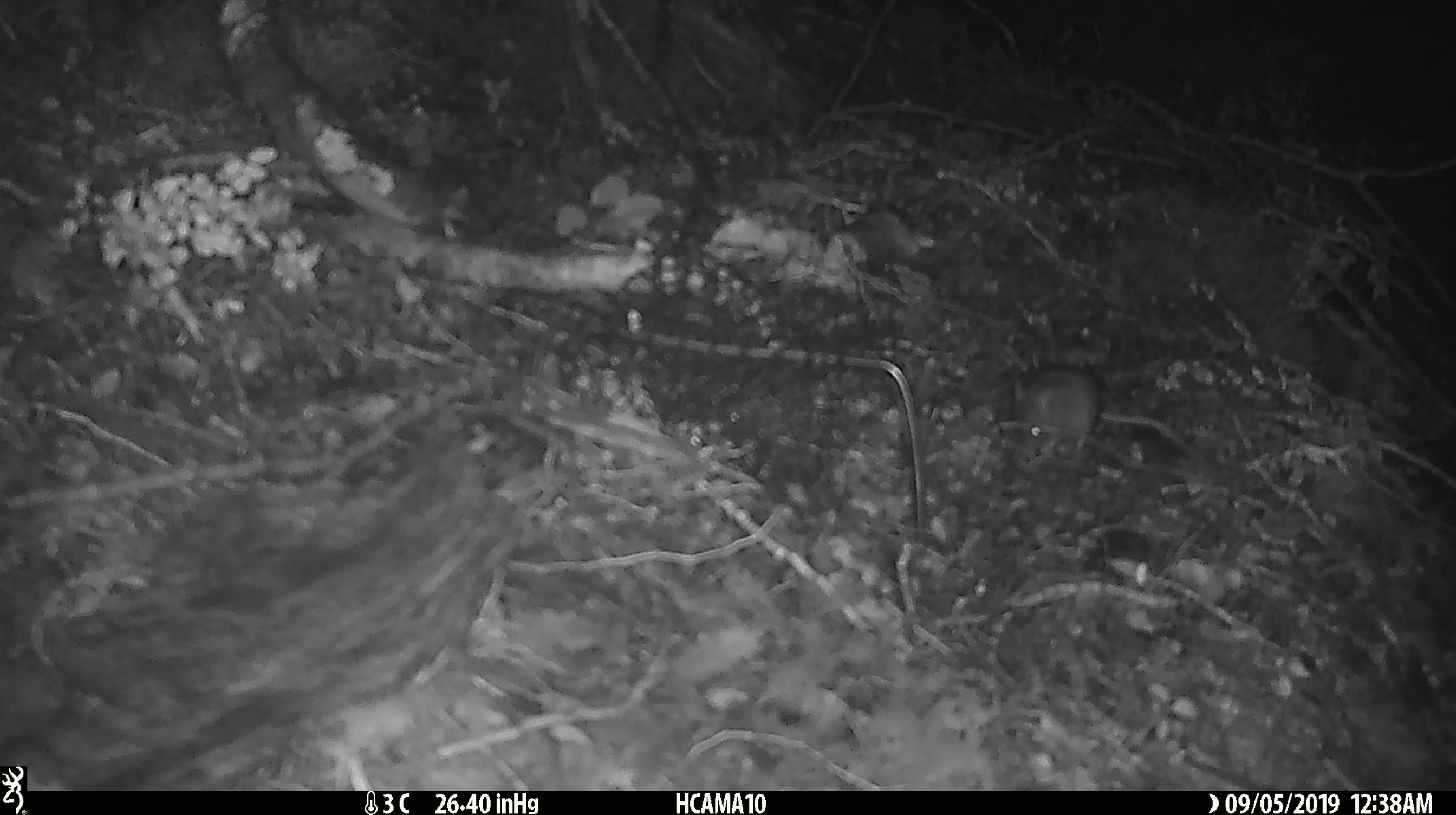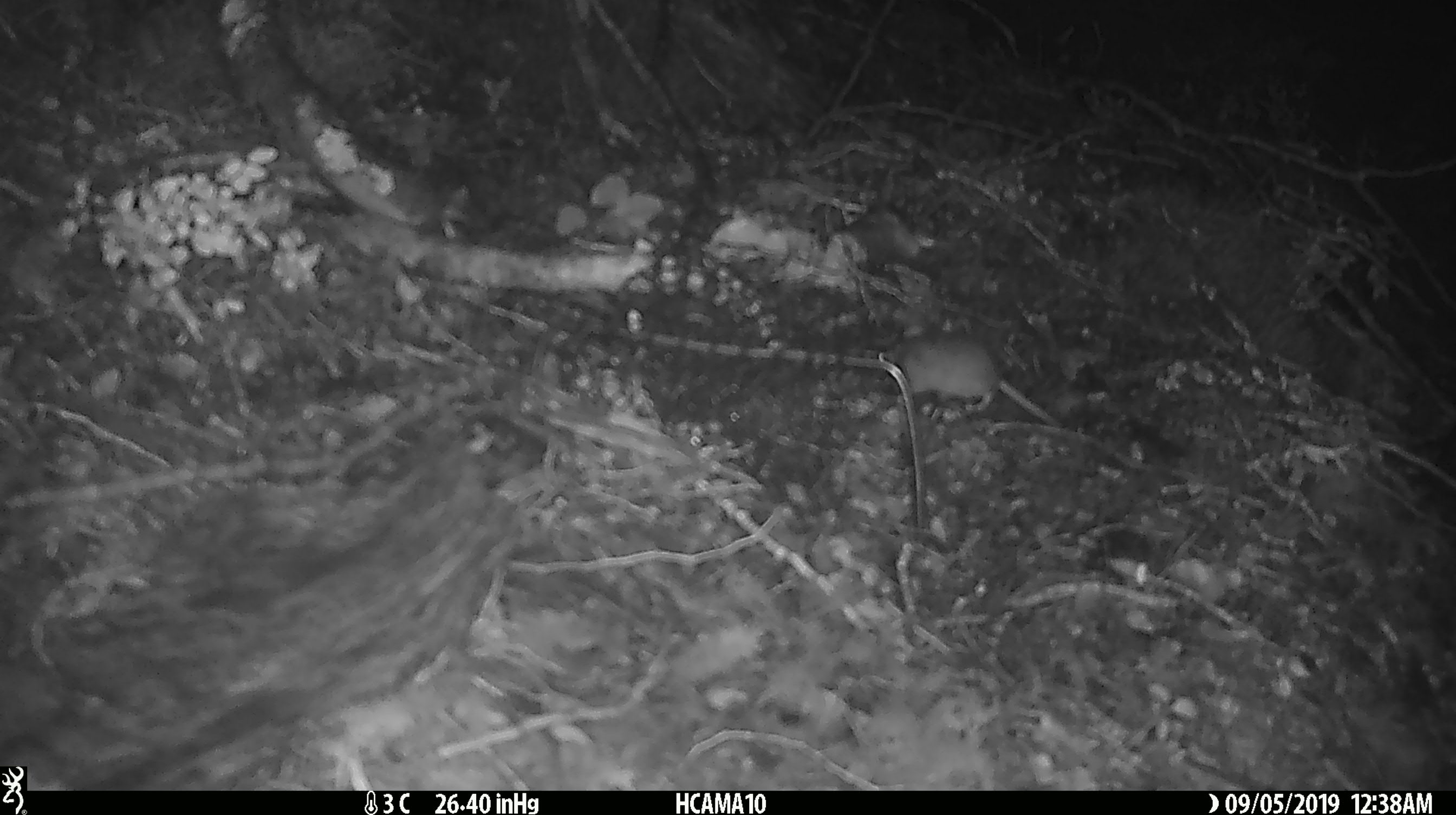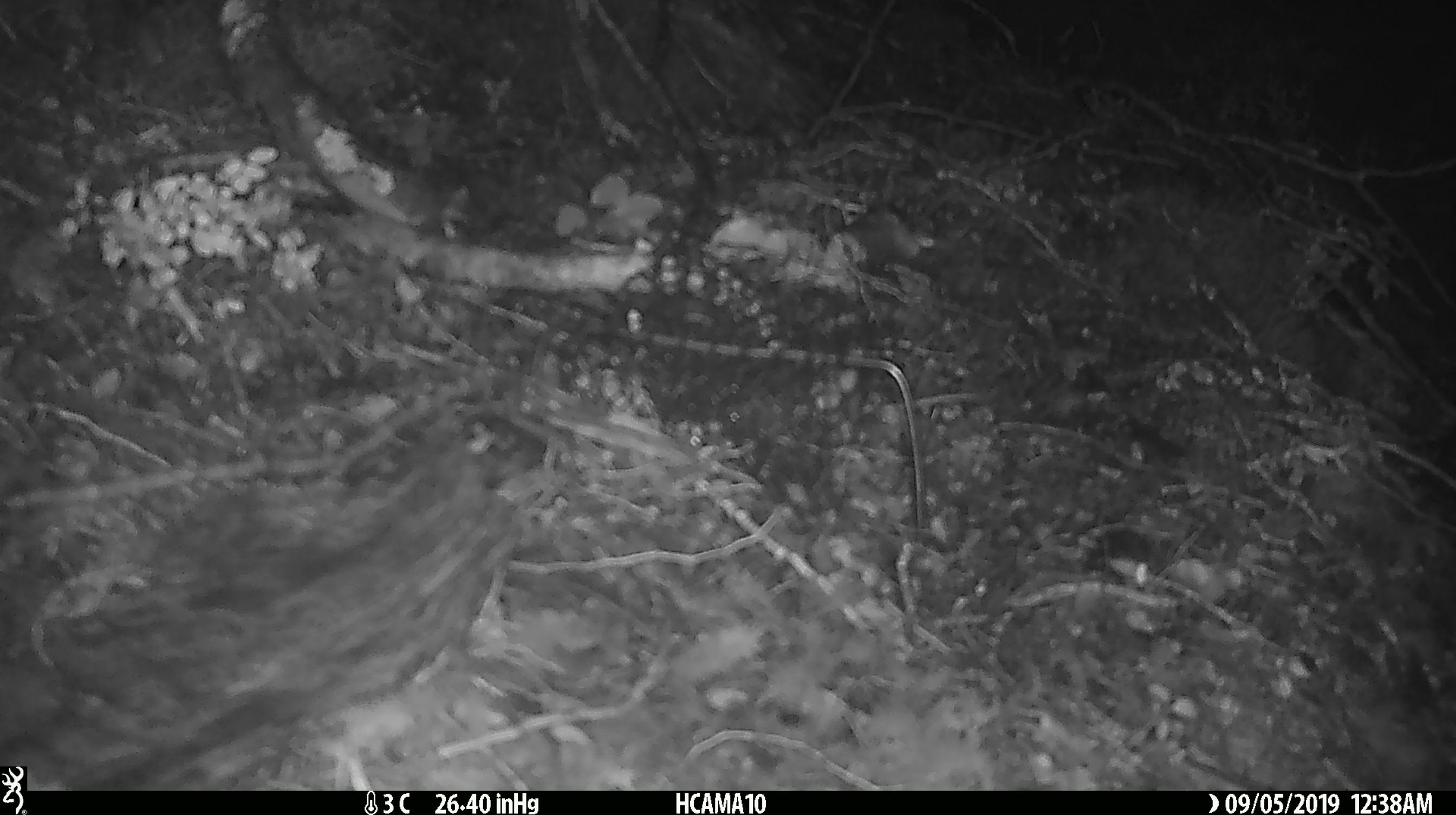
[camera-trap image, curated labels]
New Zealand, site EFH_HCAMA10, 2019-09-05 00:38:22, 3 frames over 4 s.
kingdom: Animalia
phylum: Chordata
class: Mammalia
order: Rodentia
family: Muridae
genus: Mus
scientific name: Mus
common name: mouse